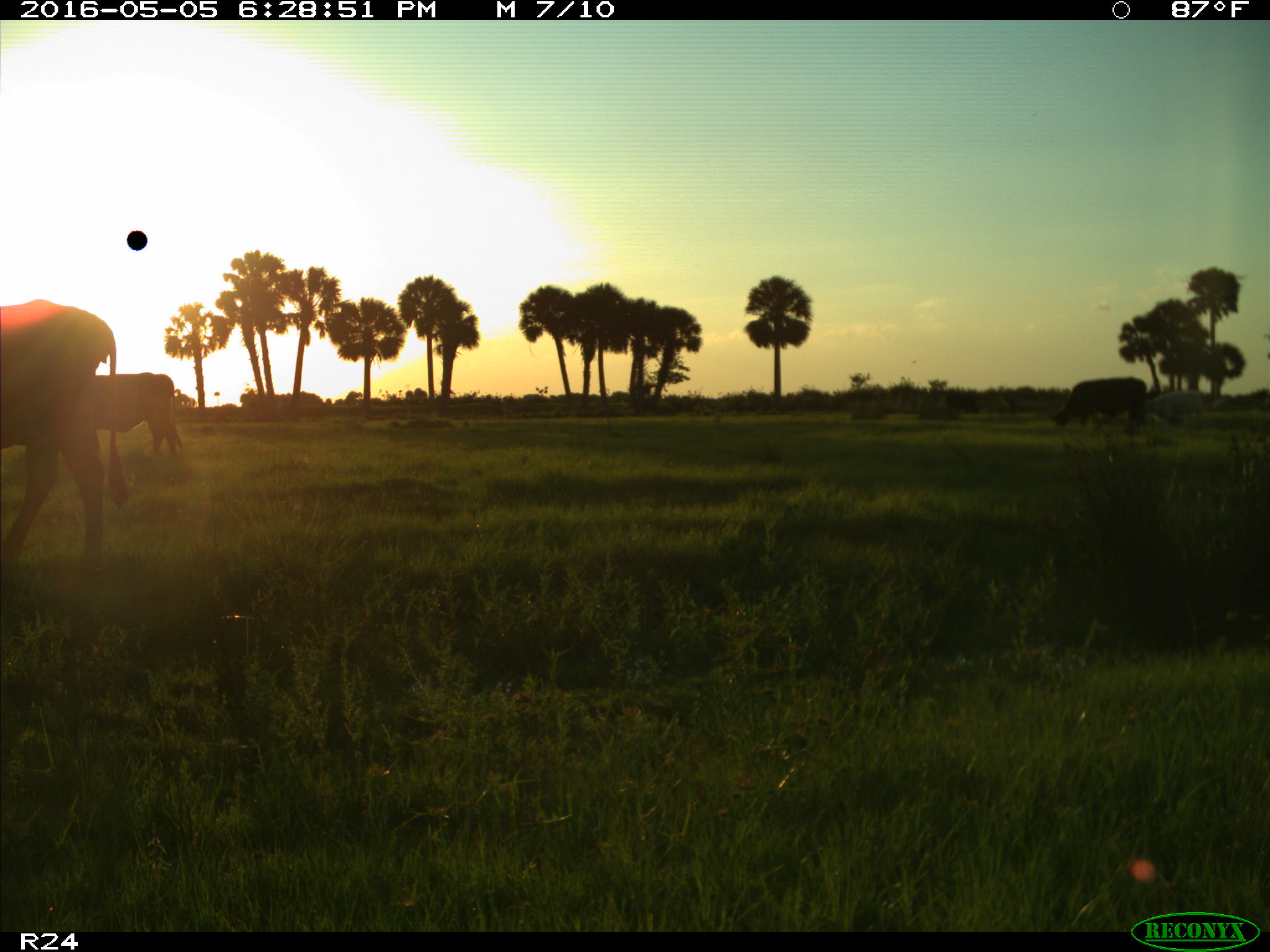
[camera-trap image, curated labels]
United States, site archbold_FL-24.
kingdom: Animalia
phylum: Chordata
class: Mammalia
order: Artiodactyla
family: Bovidae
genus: Bos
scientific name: Bos taurus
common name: domestic cow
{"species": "Bos taurus (domestic cow)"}